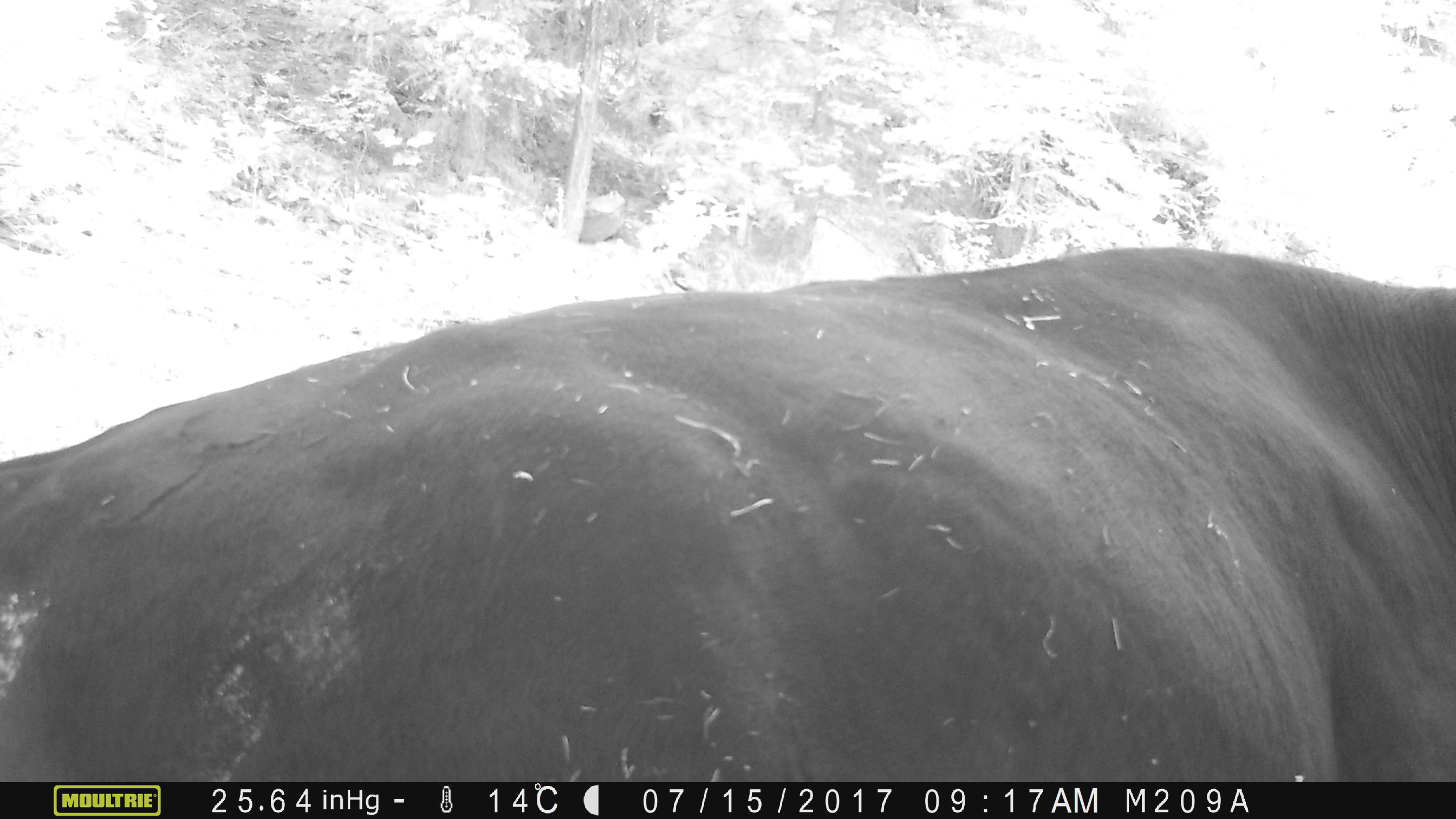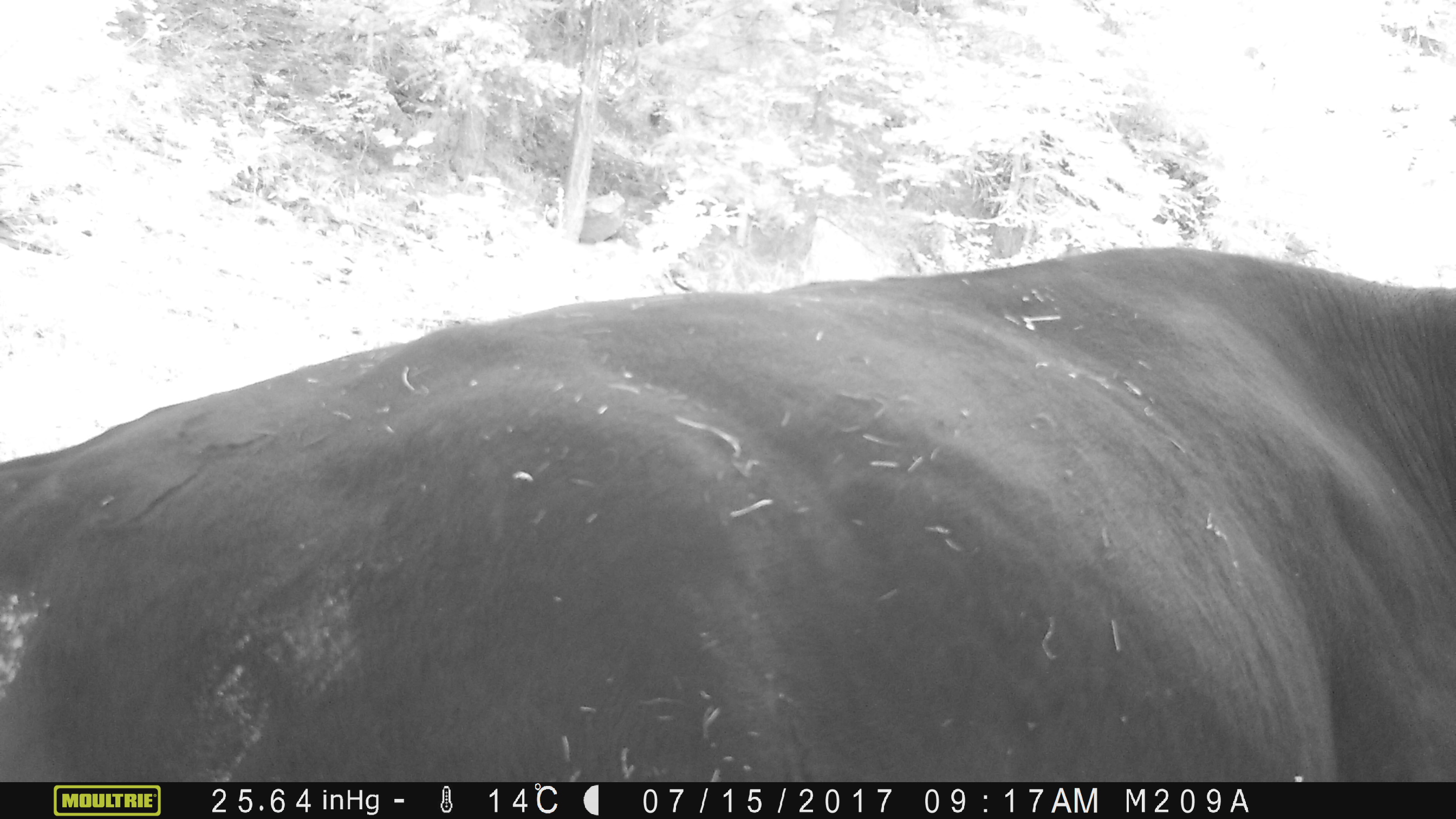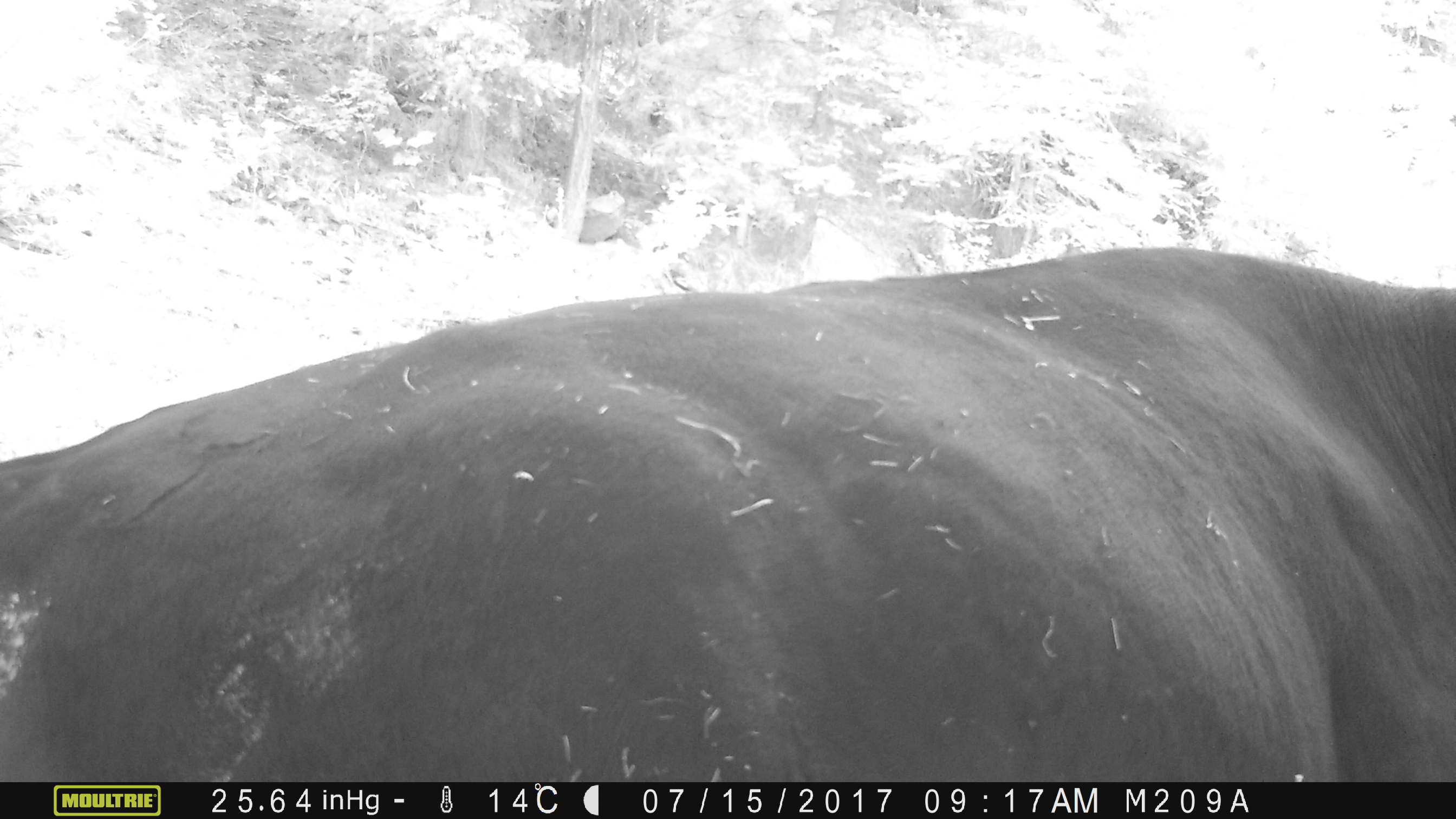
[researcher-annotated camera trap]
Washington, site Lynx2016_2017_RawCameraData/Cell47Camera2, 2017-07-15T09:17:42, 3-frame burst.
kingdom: Animalia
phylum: Chordata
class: Mammalia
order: Artiodactyla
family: Bovidae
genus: Bos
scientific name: Bos taurus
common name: domestic cattle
Domestic cattle (Bos taurus). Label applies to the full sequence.